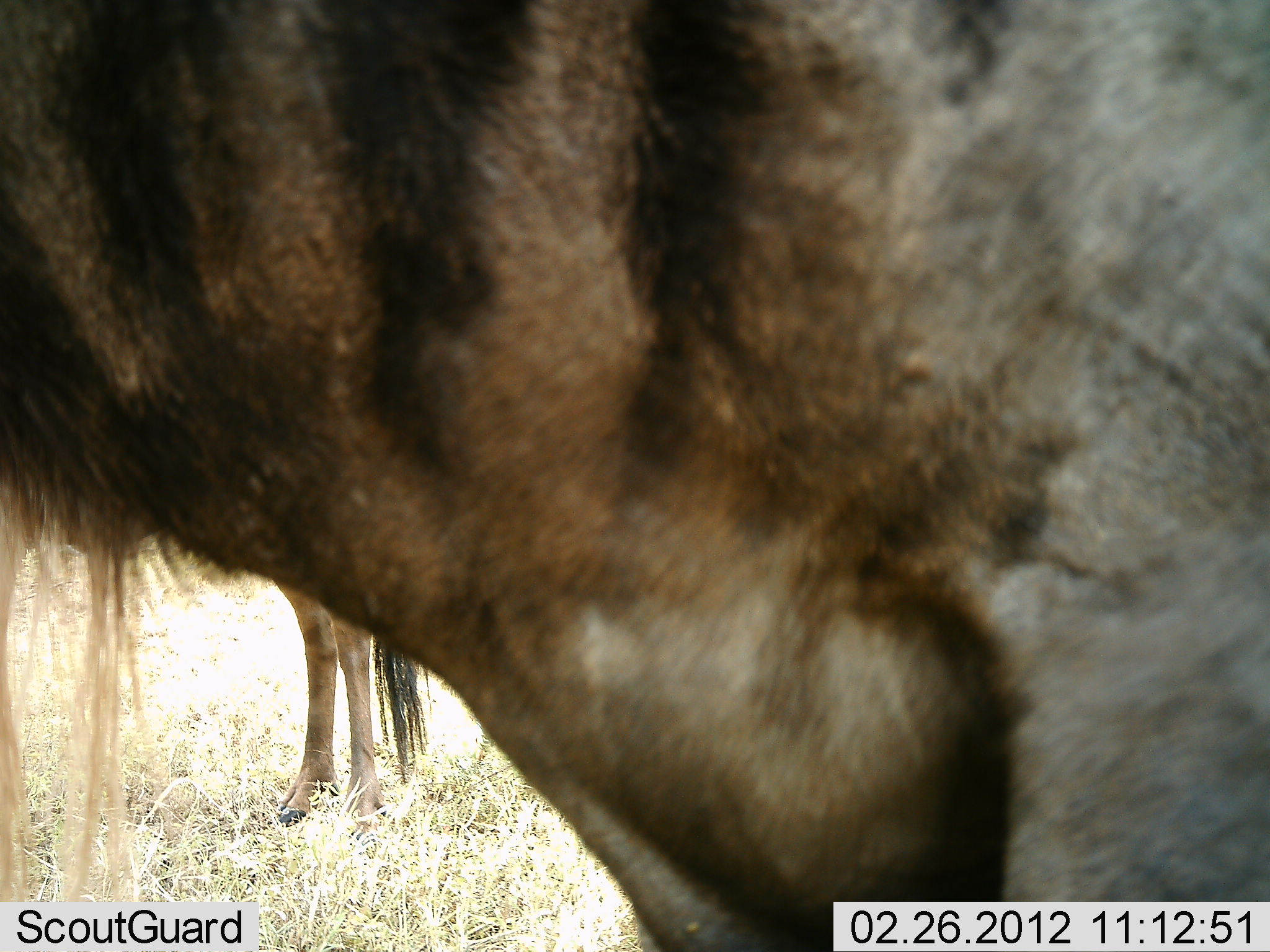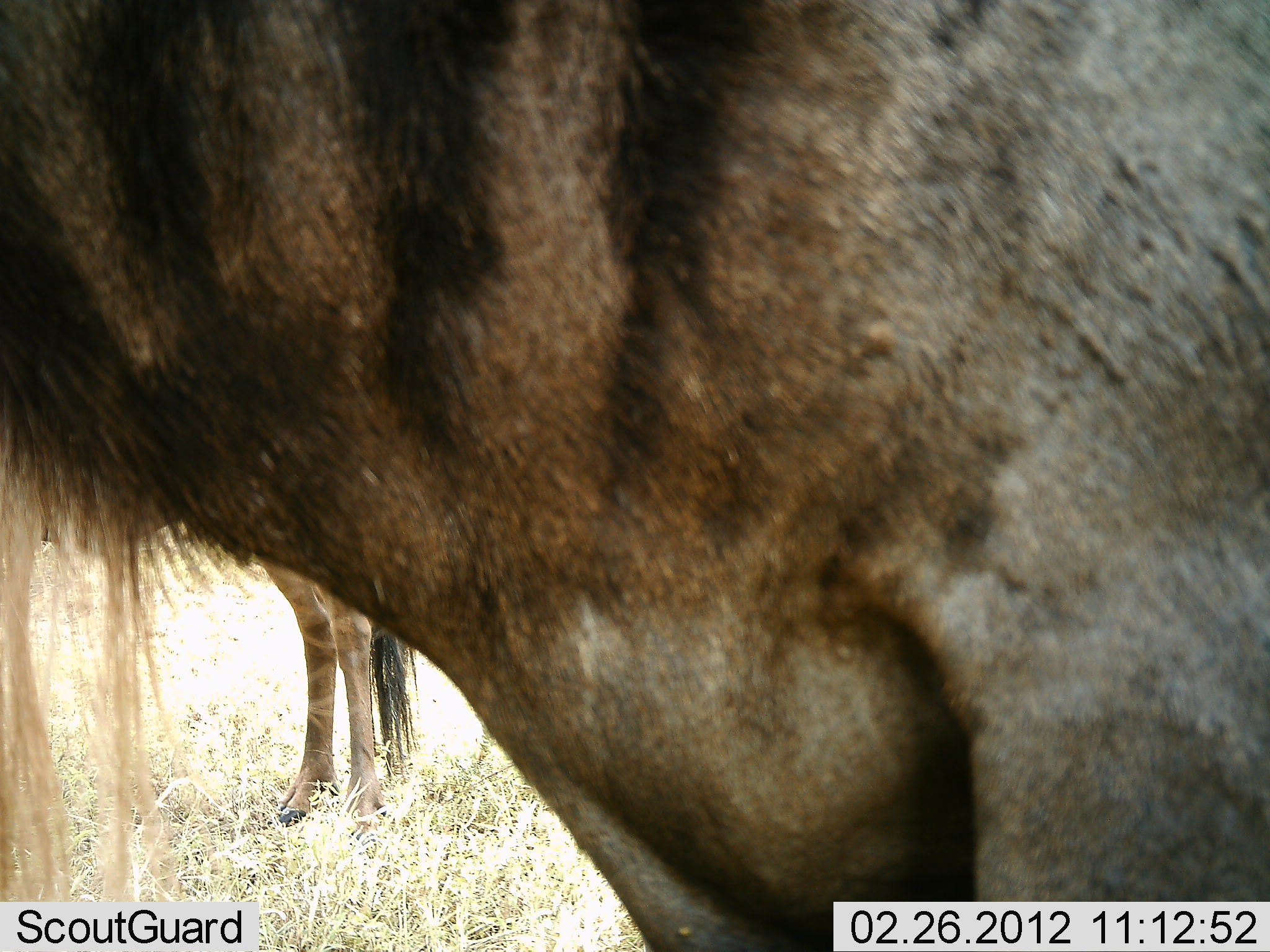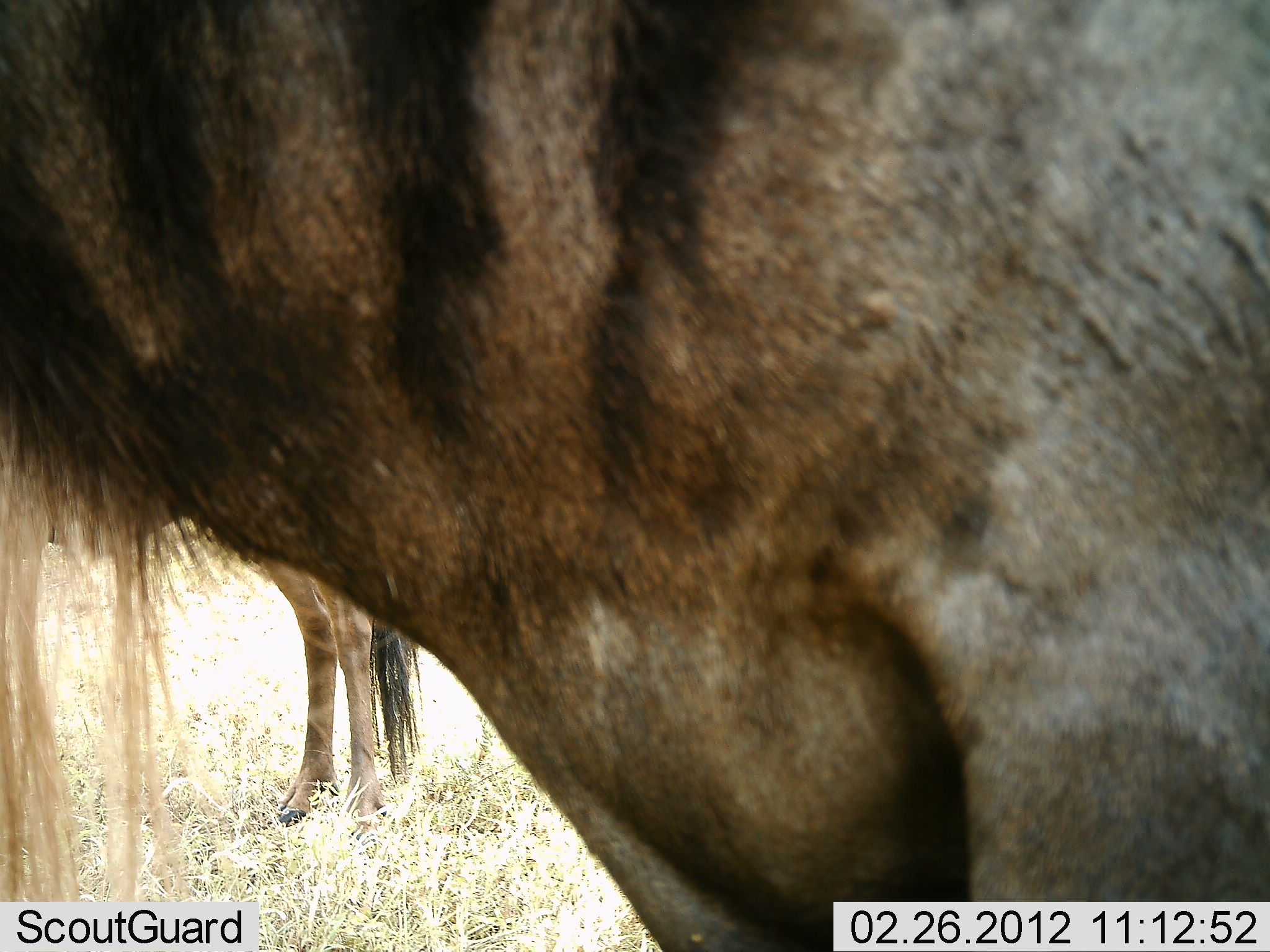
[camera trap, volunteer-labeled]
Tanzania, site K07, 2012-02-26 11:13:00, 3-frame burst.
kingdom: Animalia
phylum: Chordata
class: Mammalia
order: Artiodactyla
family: Bovidae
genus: Connochaetes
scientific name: Connochaetes taurinus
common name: blue wildebeest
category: wildebeest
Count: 2.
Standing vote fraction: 100%.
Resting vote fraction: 0%.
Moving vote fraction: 0%.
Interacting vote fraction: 0%.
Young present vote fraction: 0%.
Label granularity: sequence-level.